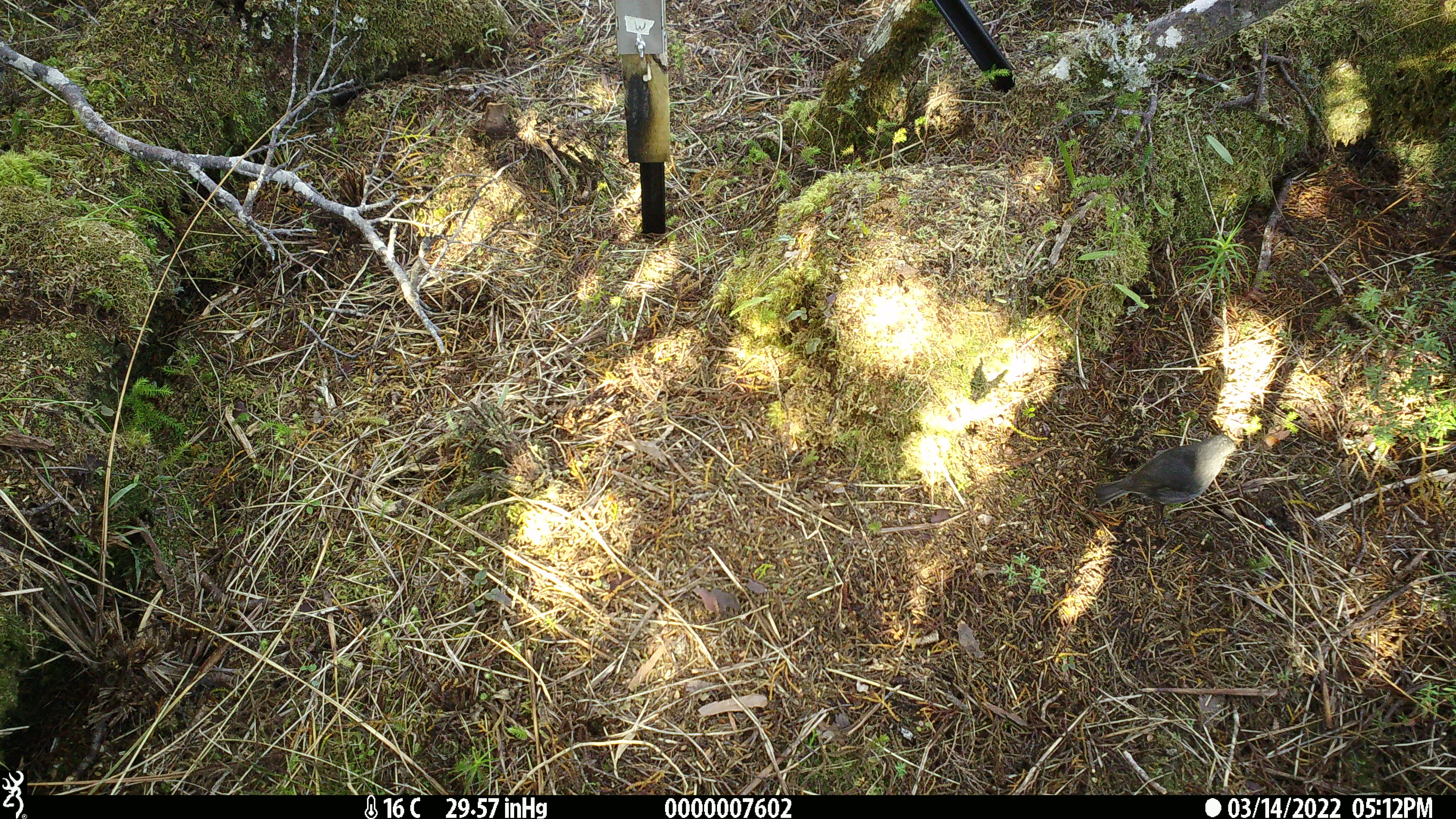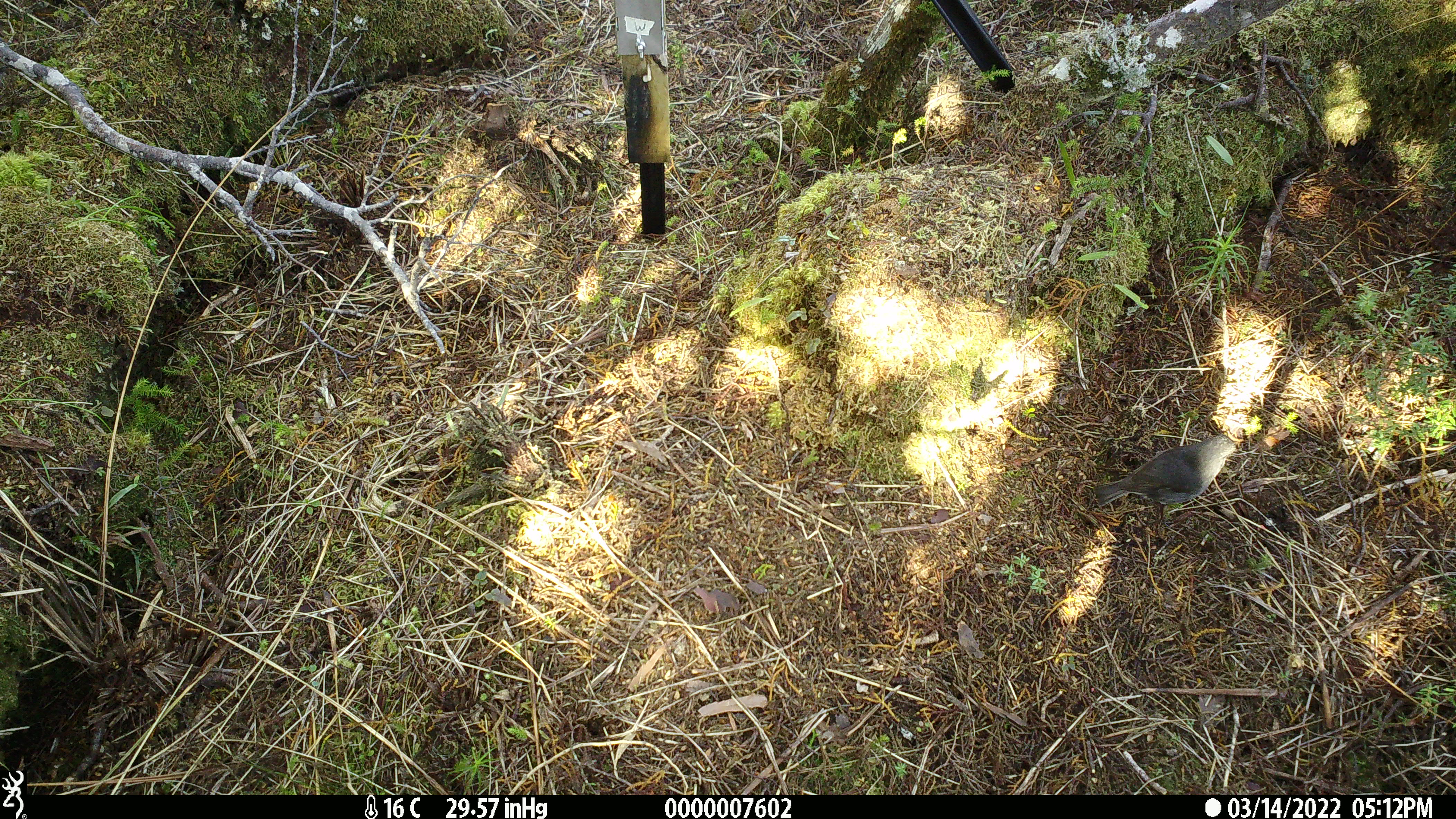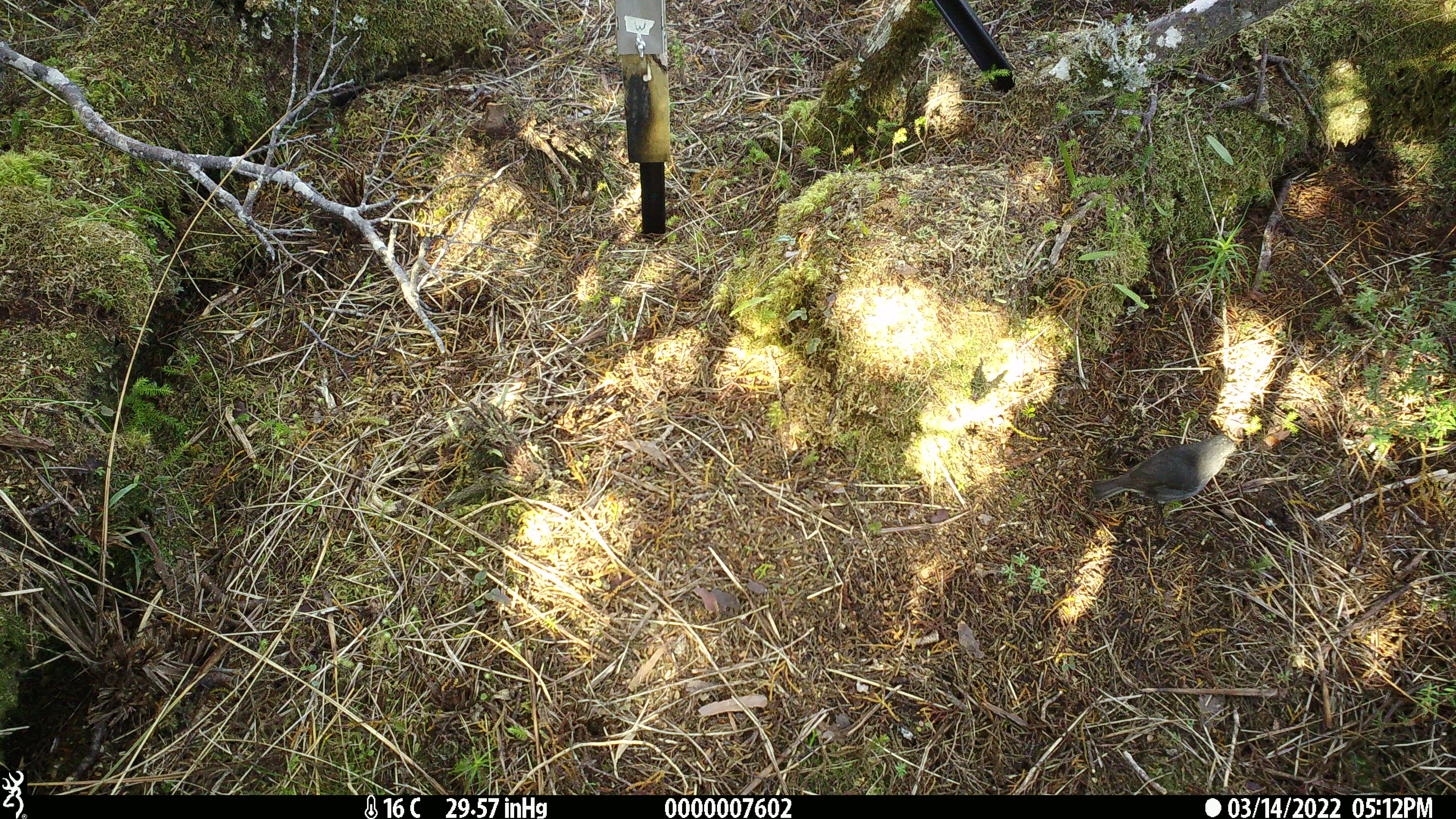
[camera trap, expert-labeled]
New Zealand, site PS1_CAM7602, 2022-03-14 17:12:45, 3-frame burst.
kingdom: Animalia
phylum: Chordata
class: Aves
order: Passeriformes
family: Petroicidae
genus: Petroica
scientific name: Petroica australis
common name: new zealand robin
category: robin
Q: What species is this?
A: Robin (new zealand robin) (Petroica australis).